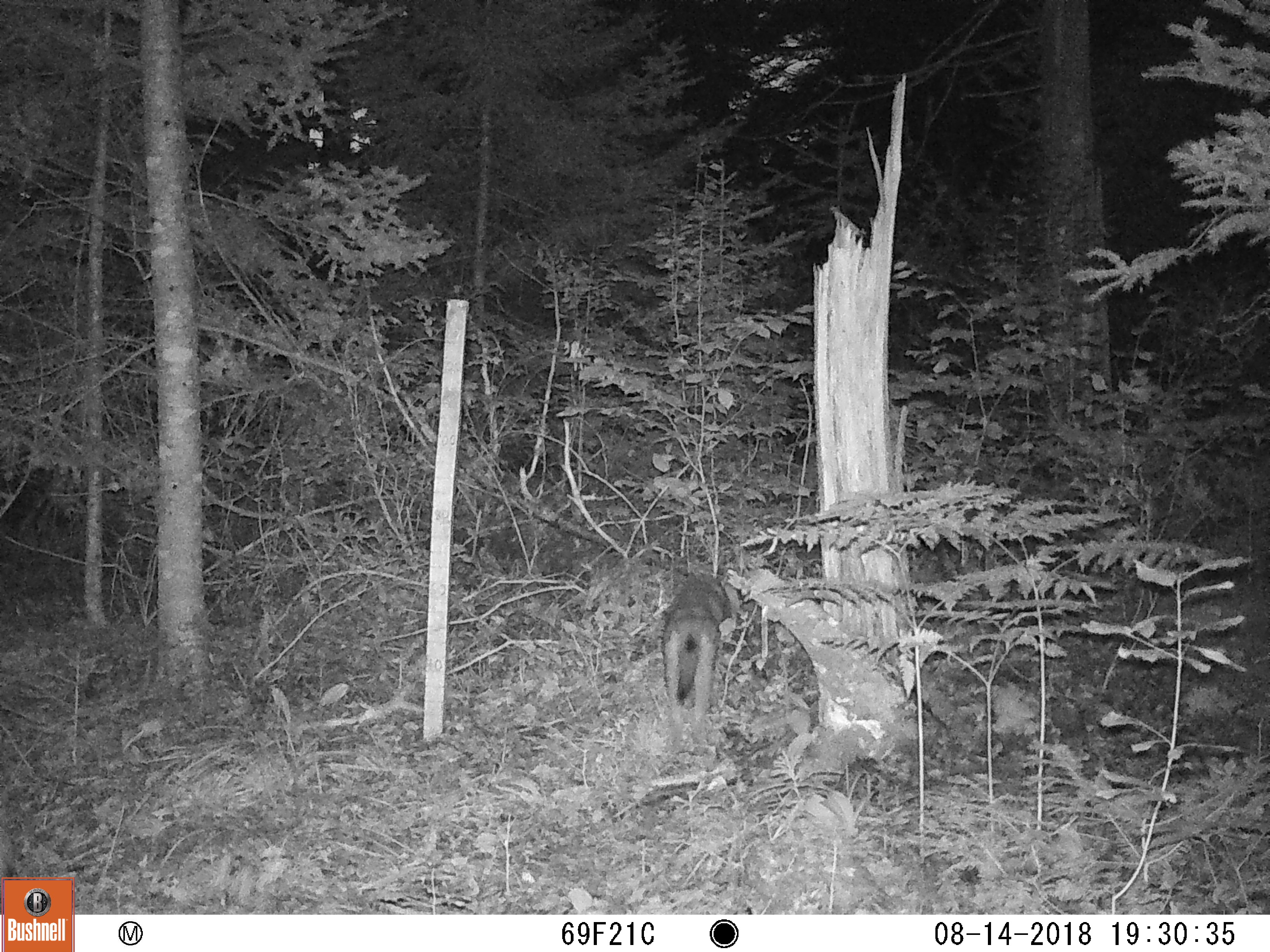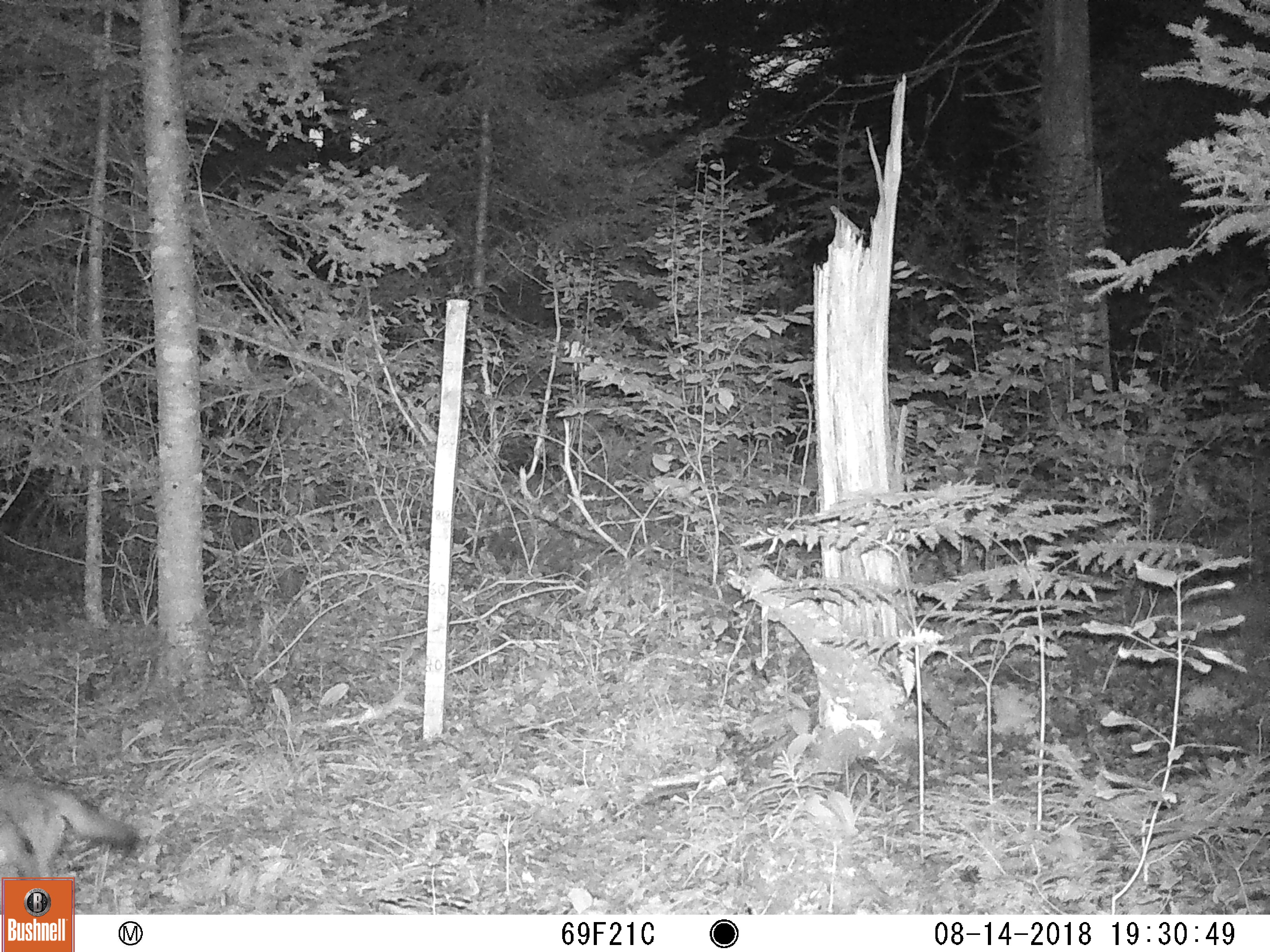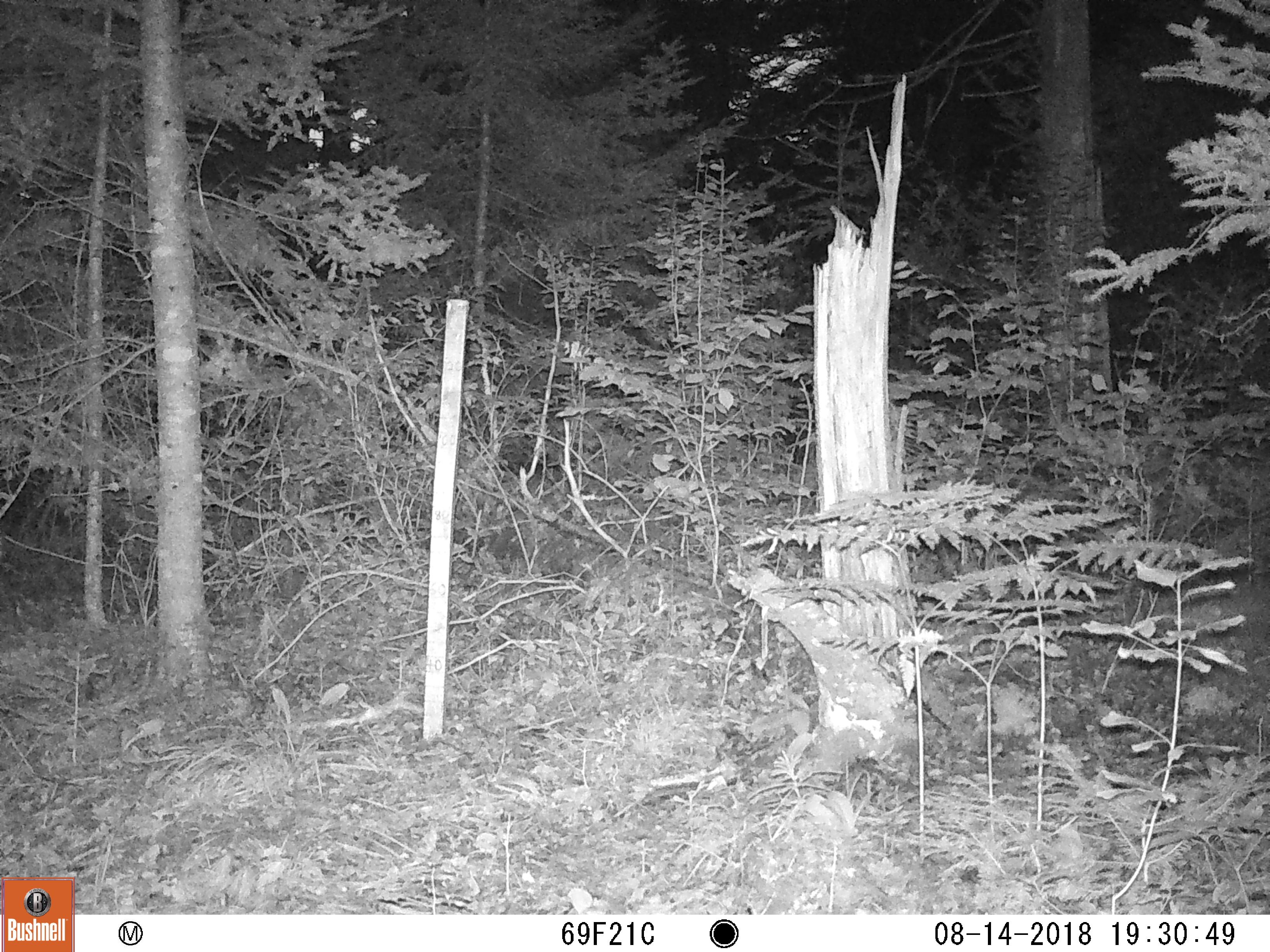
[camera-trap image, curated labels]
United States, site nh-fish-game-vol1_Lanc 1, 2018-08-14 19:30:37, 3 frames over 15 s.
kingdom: Animalia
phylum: Chordata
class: Mammalia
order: Carnivora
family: Canidae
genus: Canis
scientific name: Canis latrans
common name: coyote